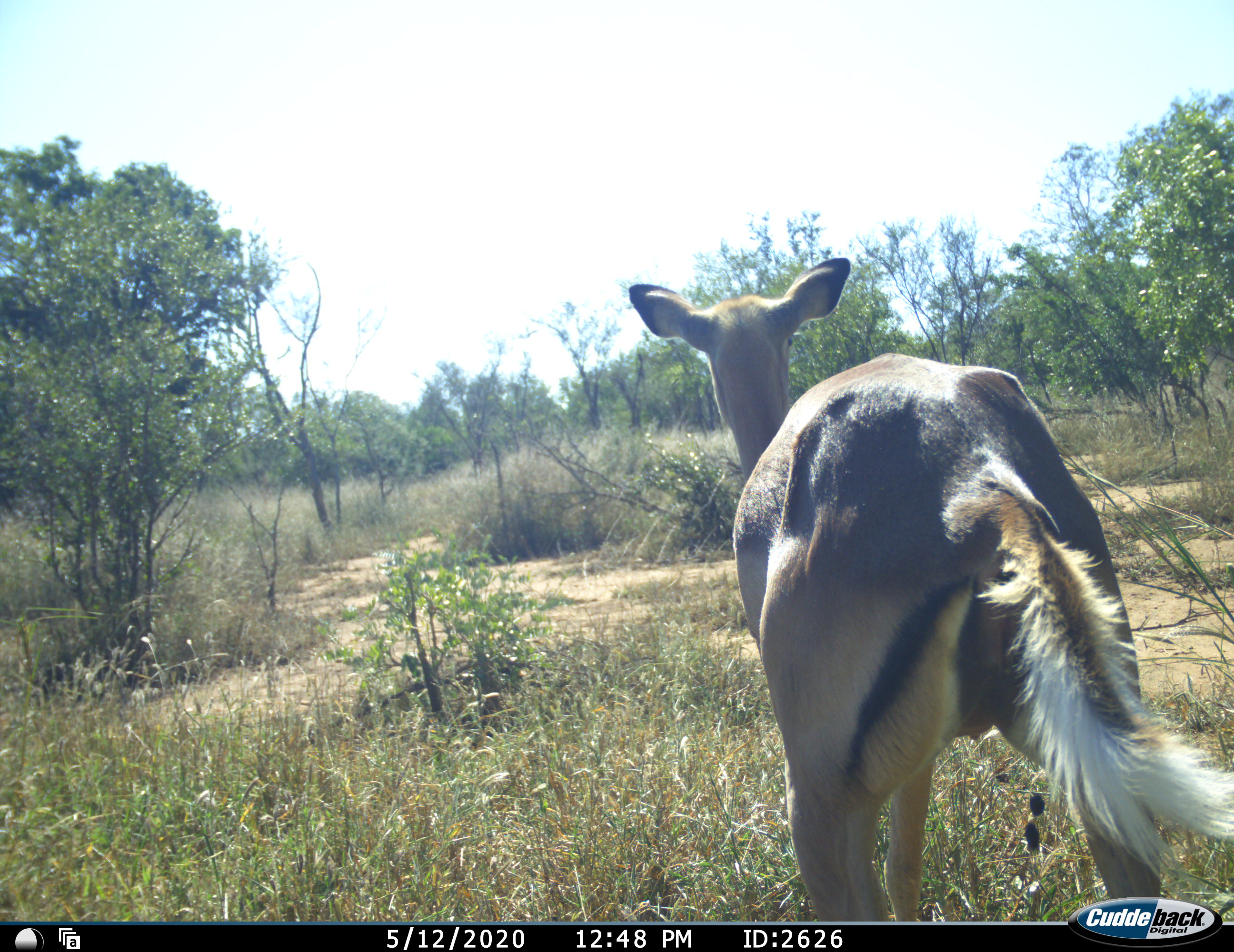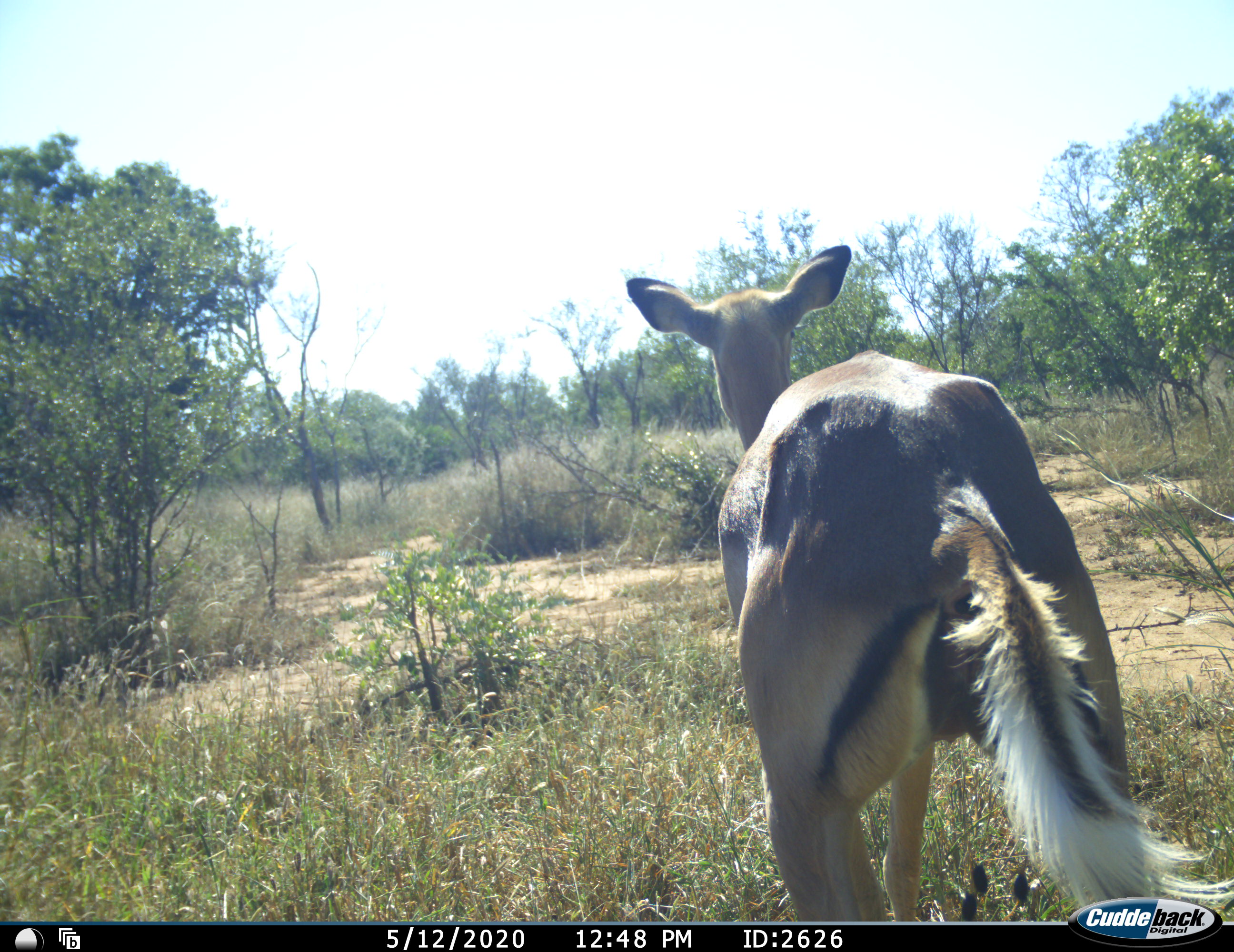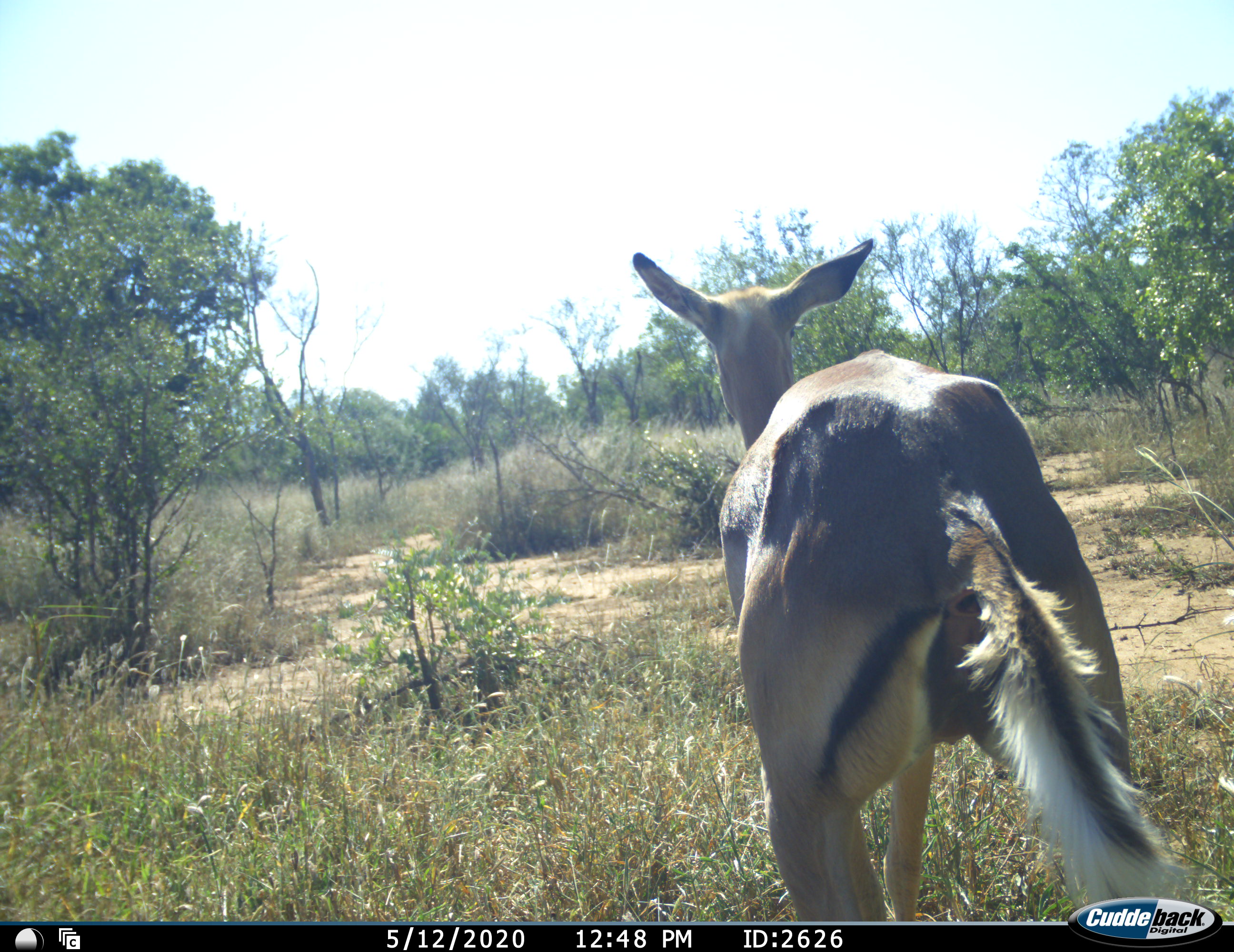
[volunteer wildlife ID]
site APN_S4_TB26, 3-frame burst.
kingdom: Animalia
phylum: Chordata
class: Mammalia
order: Artiodactyla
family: Bovidae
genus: Aepyceros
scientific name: Aepyceros melampus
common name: impala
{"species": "impala (Aepyceros melampus)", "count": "1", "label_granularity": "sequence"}